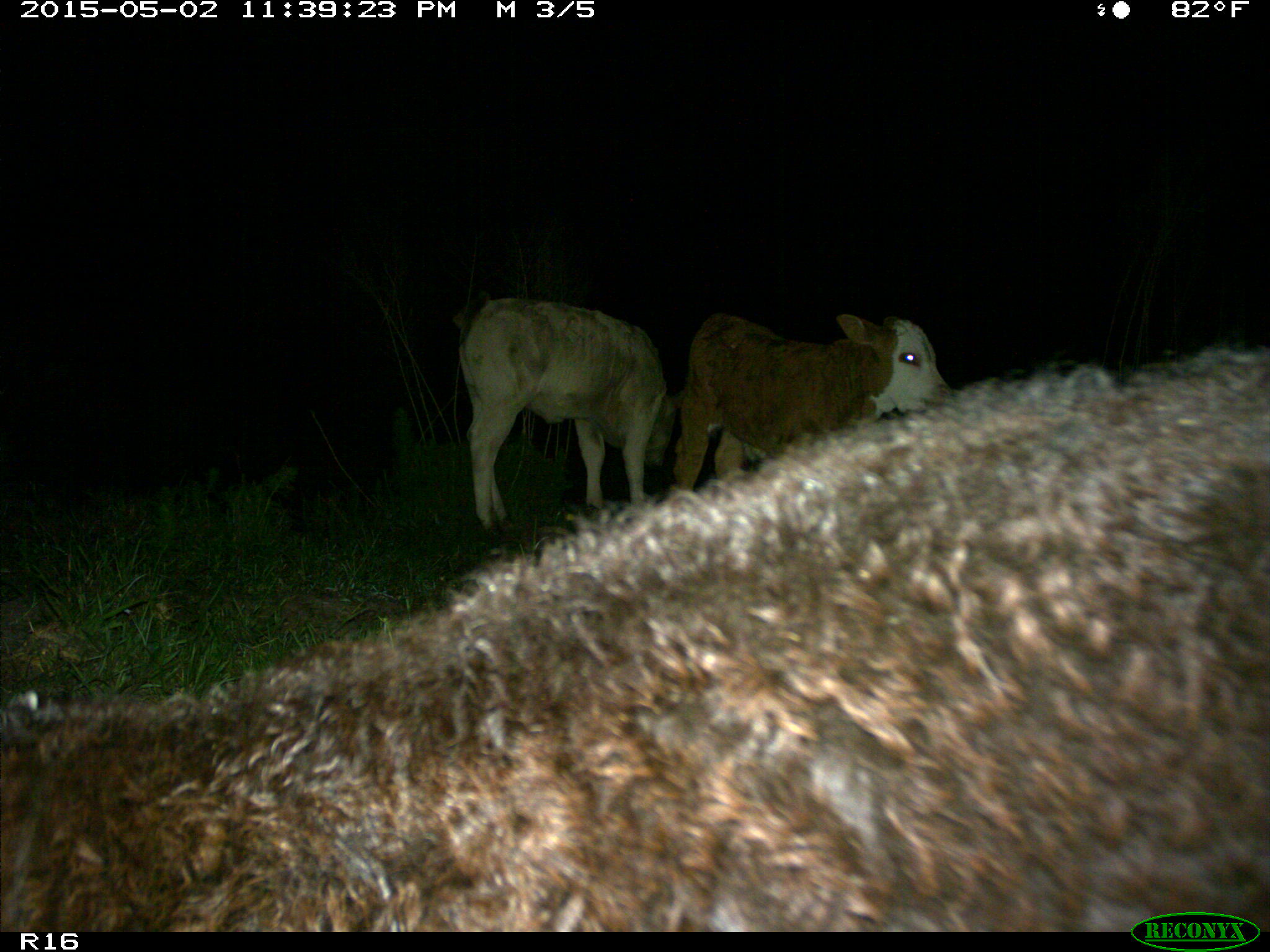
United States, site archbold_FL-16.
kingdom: Animalia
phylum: Chordata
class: Mammalia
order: Artiodactyla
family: Bovidae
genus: Bos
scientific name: Bos taurus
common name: domestic cow